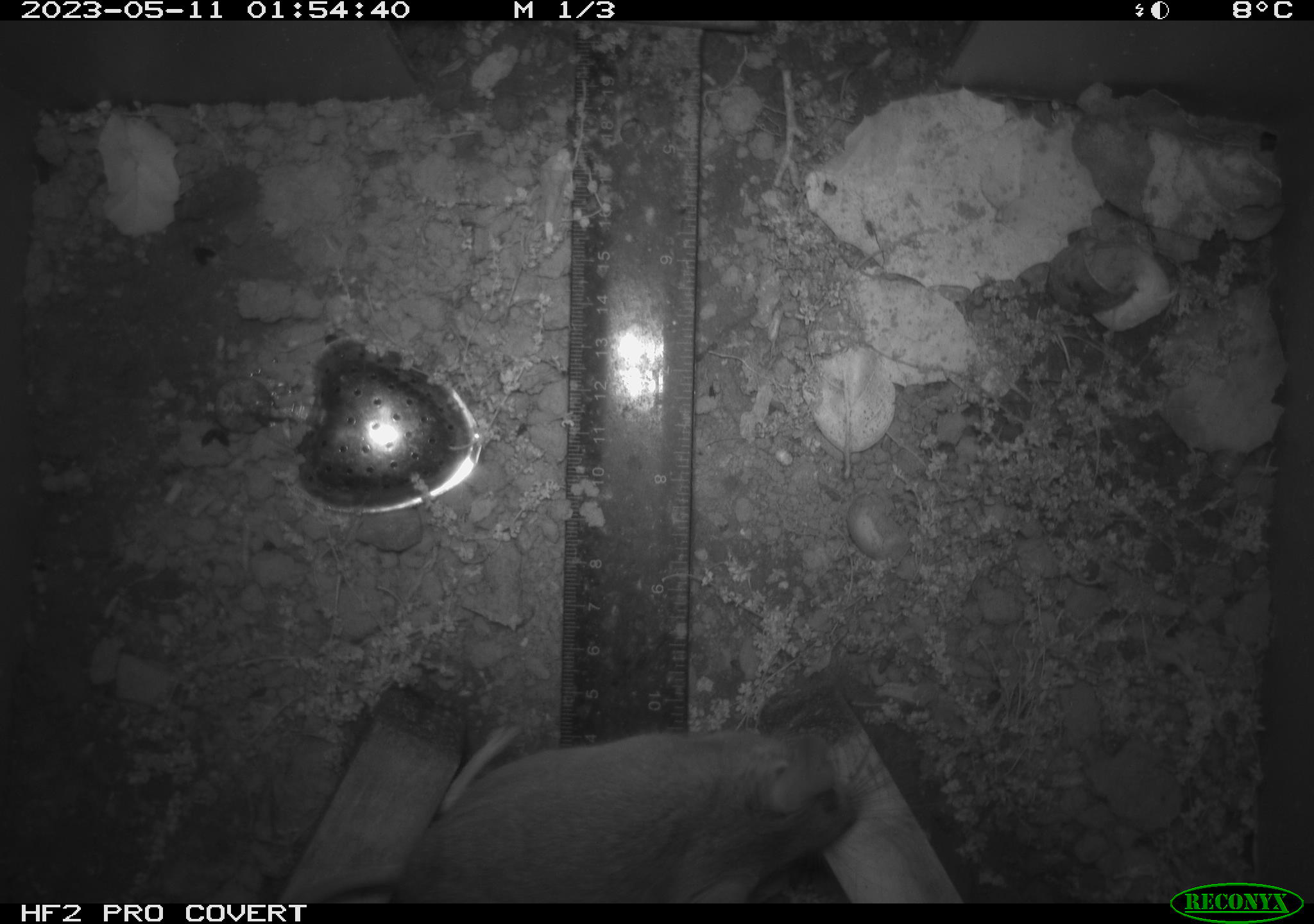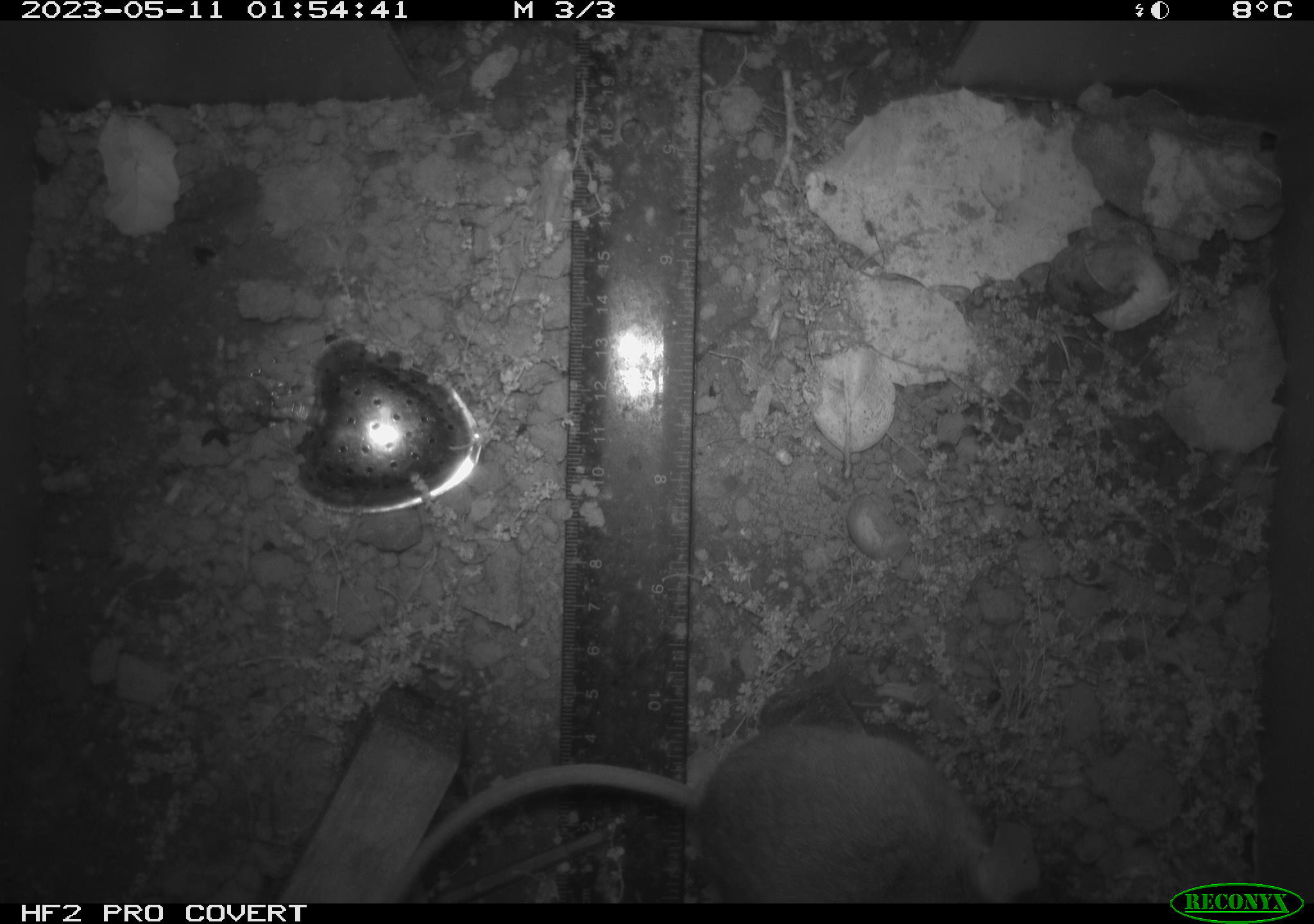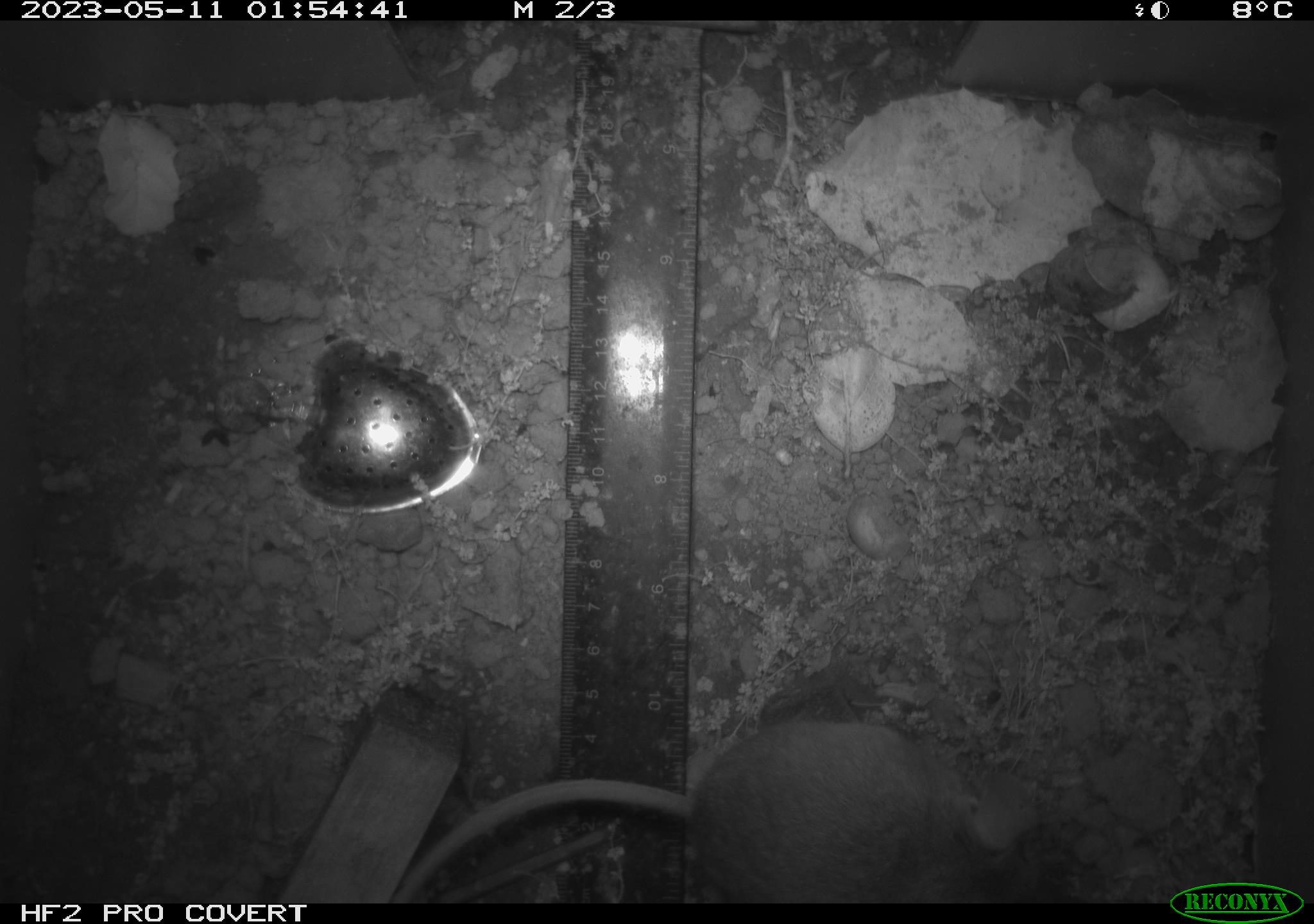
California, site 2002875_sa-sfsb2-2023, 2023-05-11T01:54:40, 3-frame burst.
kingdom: Animalia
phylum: Chordata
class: Mammalia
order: Rodentia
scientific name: Rodentia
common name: mouse species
Mouse species (Rodentia).